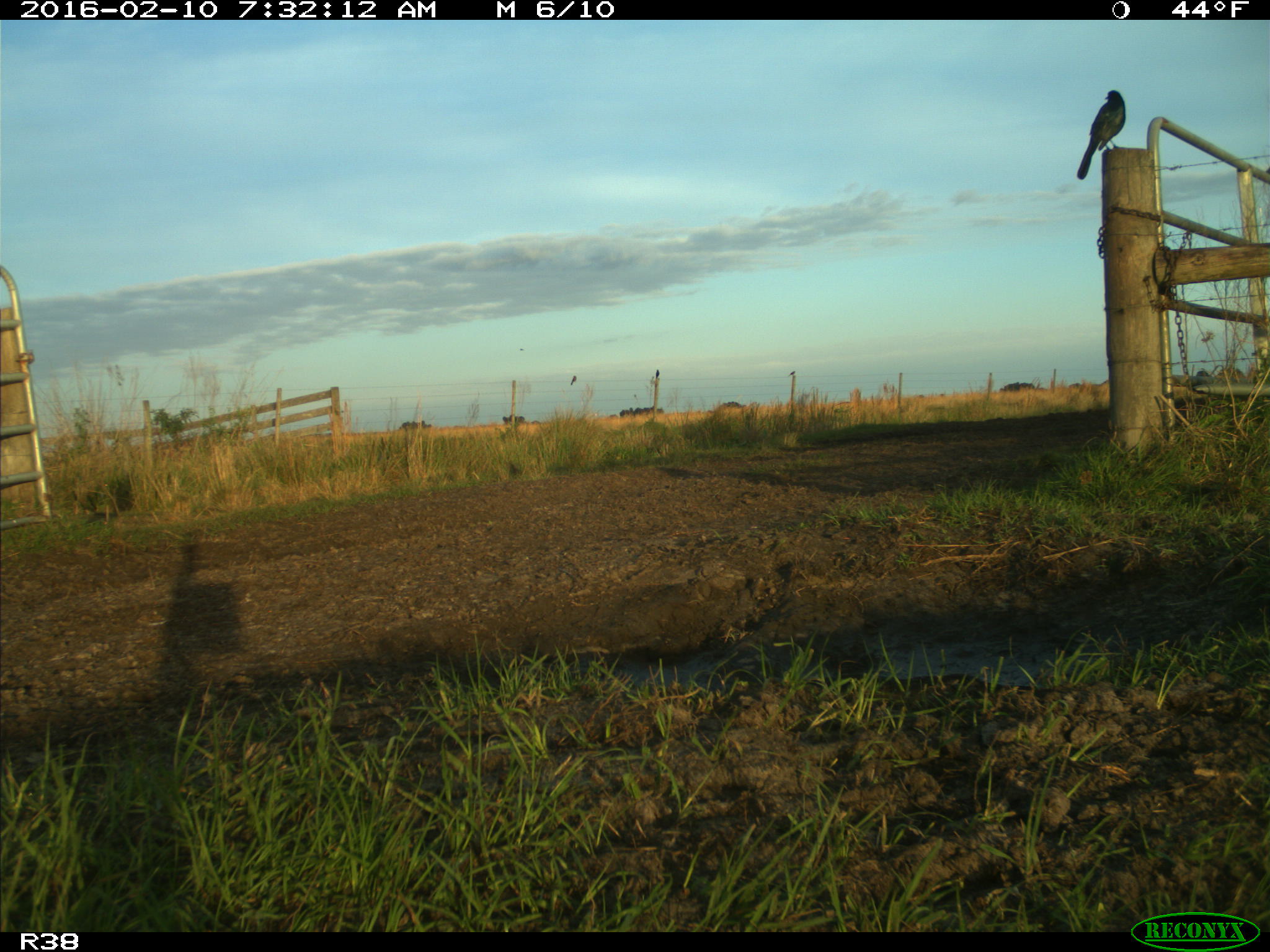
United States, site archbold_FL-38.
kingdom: Animalia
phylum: Chordata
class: Aves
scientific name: Aves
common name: birds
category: unidentified bird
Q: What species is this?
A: Unidentified bird (birds) (Aves).